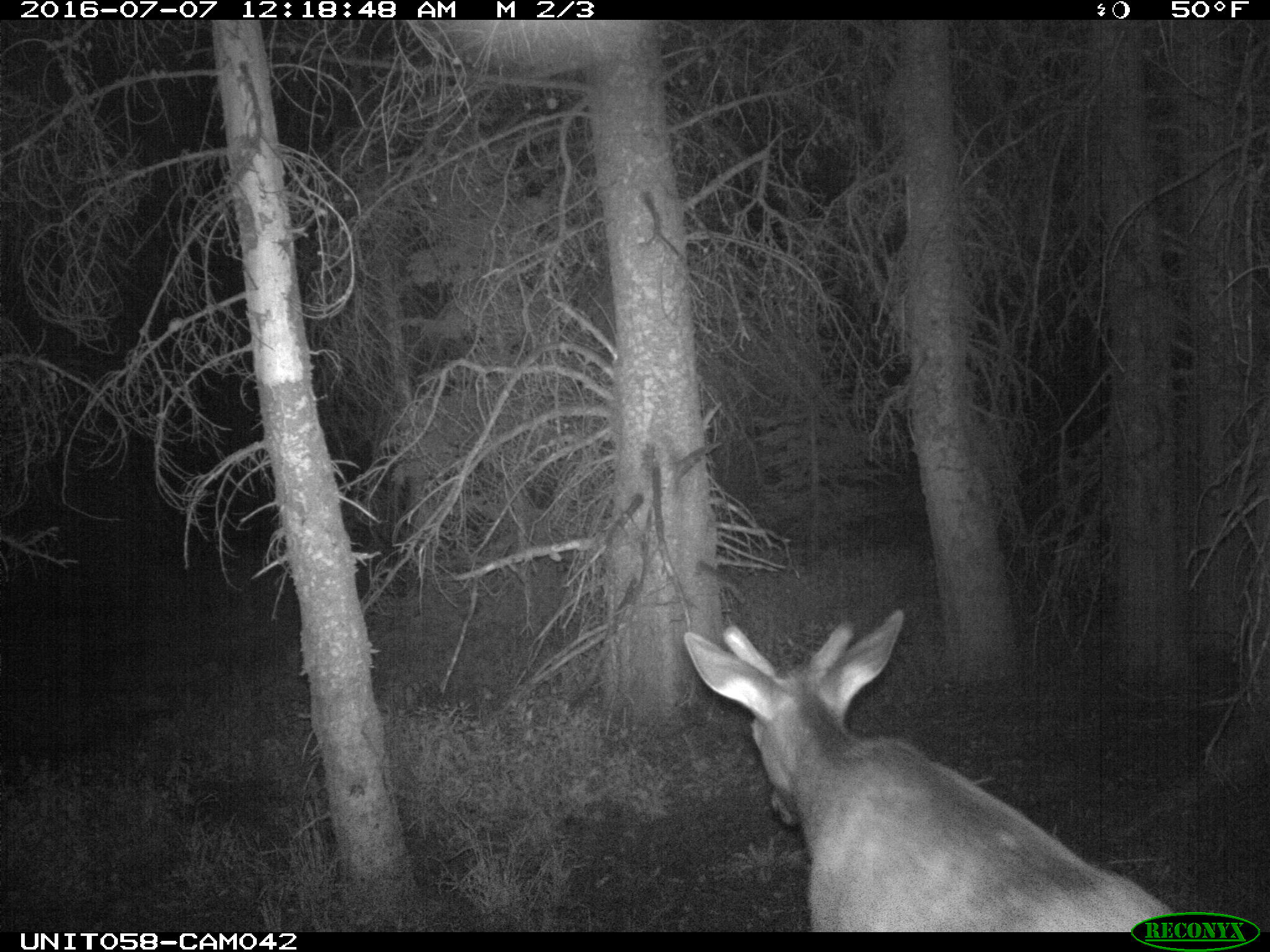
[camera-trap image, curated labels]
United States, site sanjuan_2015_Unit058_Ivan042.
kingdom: Animalia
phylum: Chordata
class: Mammalia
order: Artiodactyla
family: Cervidae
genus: Cervus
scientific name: Cervus elaphus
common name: red deer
Cervus elaphus (red deer).